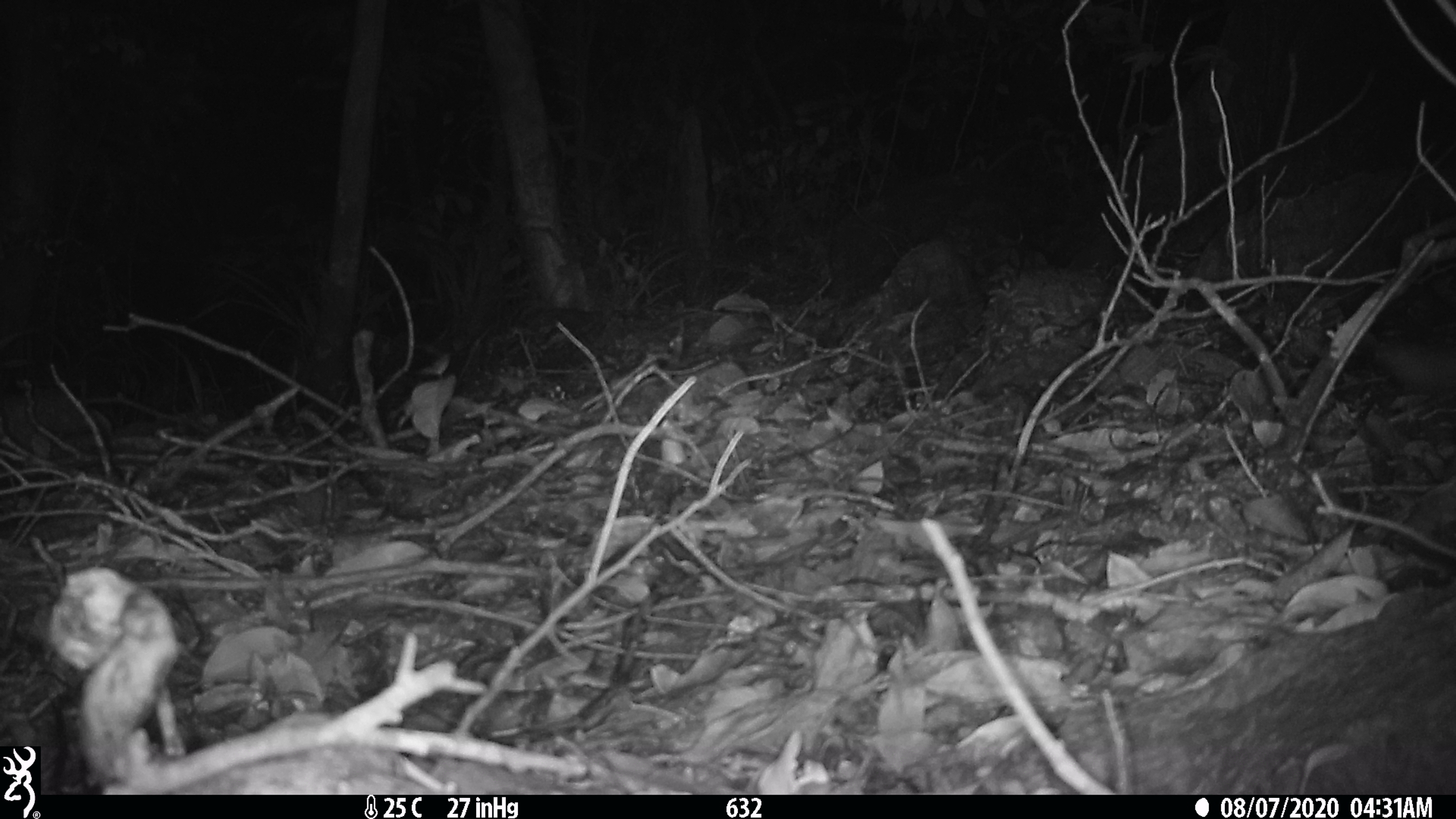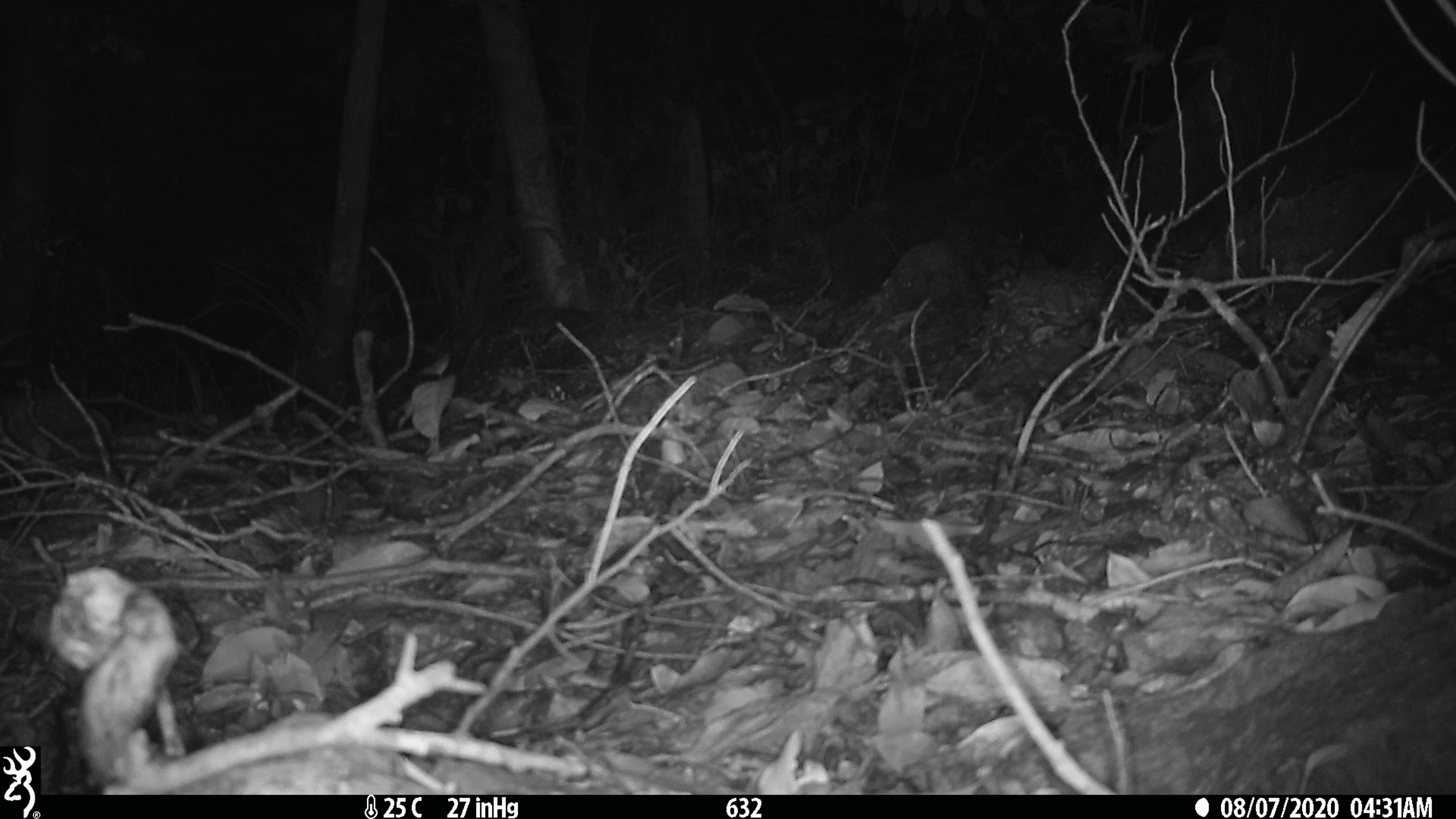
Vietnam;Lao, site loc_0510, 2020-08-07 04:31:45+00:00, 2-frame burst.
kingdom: Animalia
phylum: Chordata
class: Mammalia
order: Carnivora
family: Mustelidae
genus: Melogale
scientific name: Melogale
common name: ferret badger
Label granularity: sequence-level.